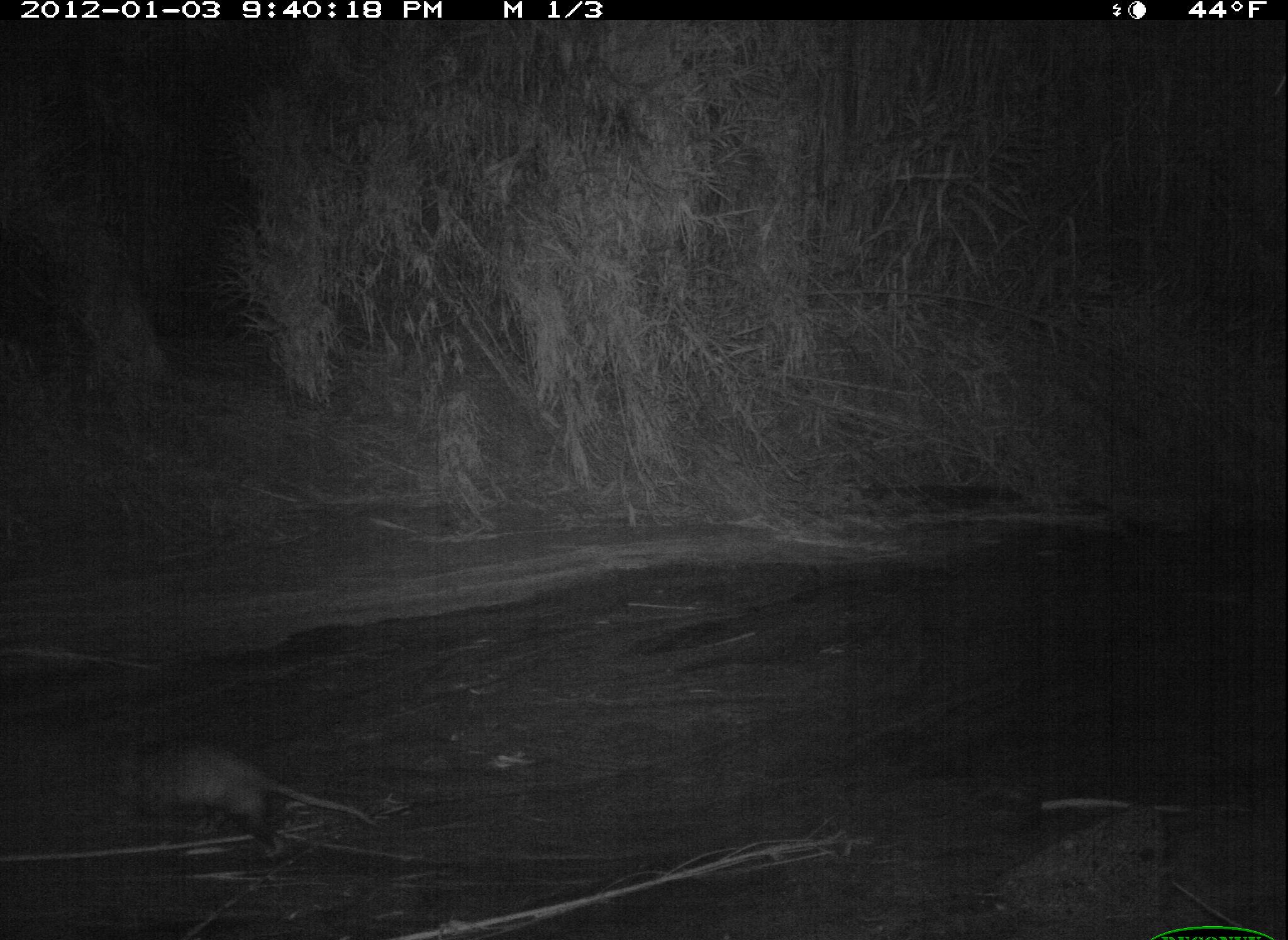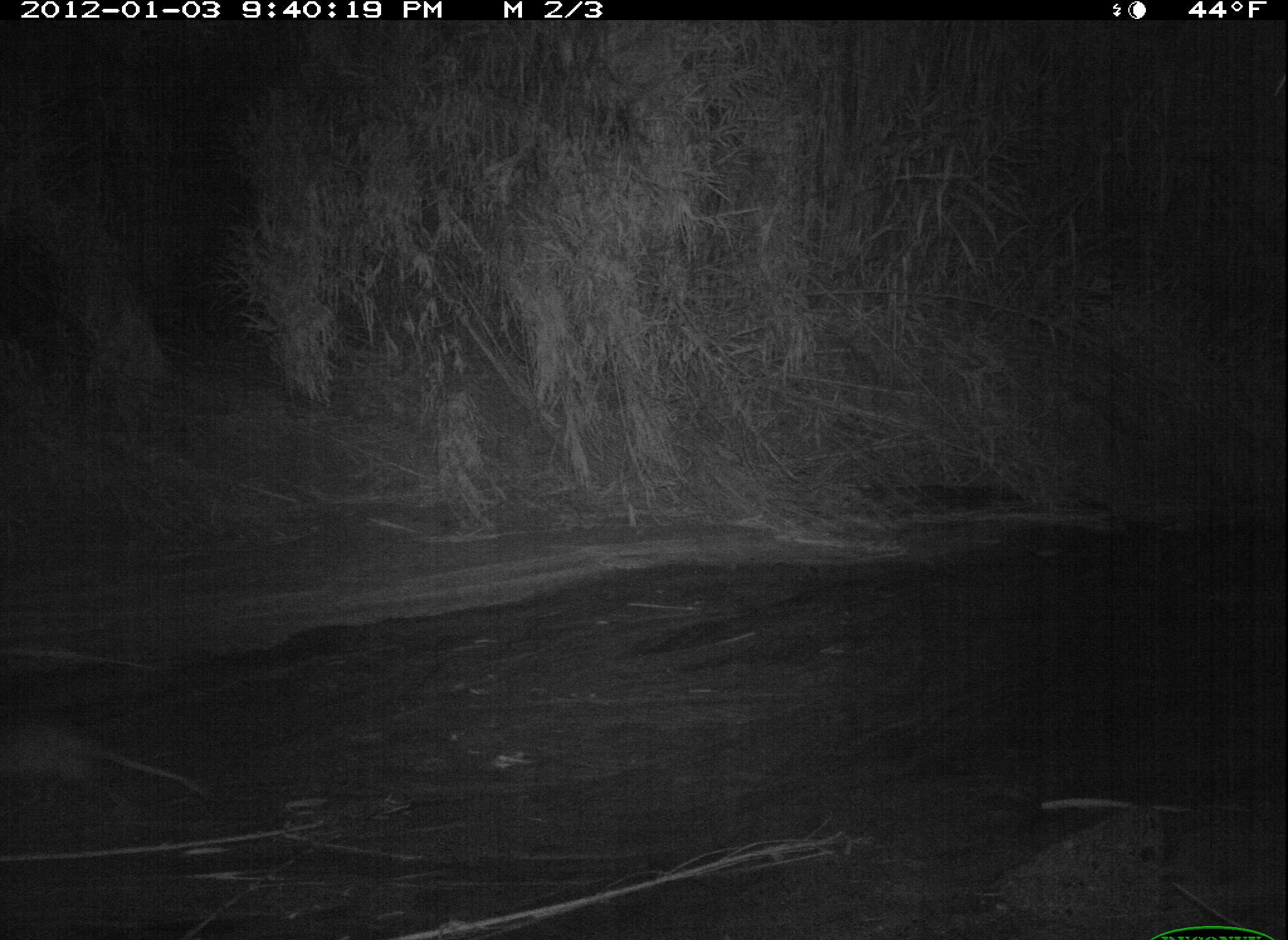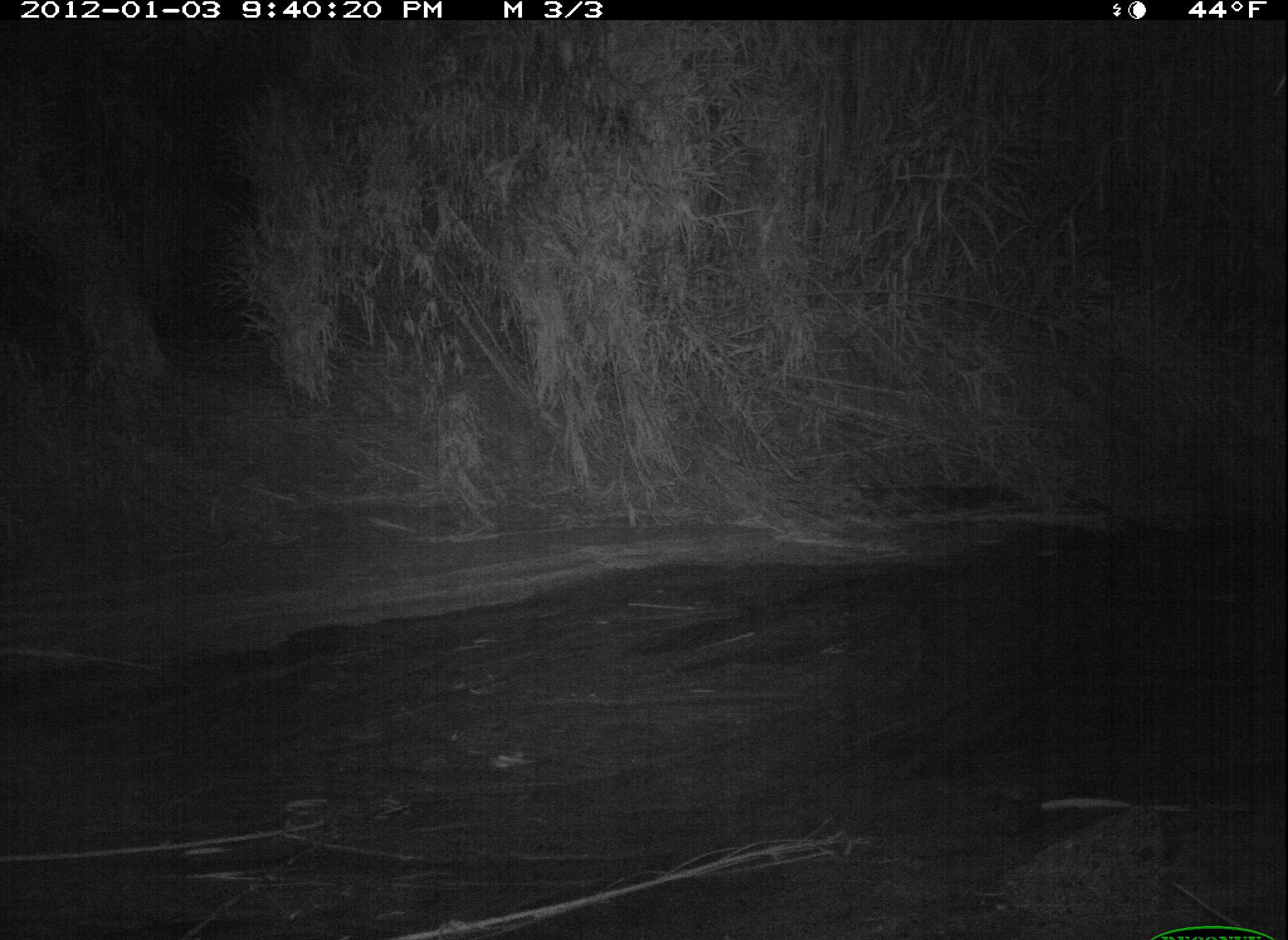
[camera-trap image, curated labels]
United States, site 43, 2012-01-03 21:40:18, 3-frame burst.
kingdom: Animalia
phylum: Chordata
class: Mammalia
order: Didelphimorphia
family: Didelphidae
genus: Didelphis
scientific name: Didelphis virginiana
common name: virginia opossum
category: opossum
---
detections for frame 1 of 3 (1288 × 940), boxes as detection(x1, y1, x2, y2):
opossum: detection(79, 699, 390, 881)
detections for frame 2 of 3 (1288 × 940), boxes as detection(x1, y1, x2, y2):
opossum: detection(3, 714, 214, 828)